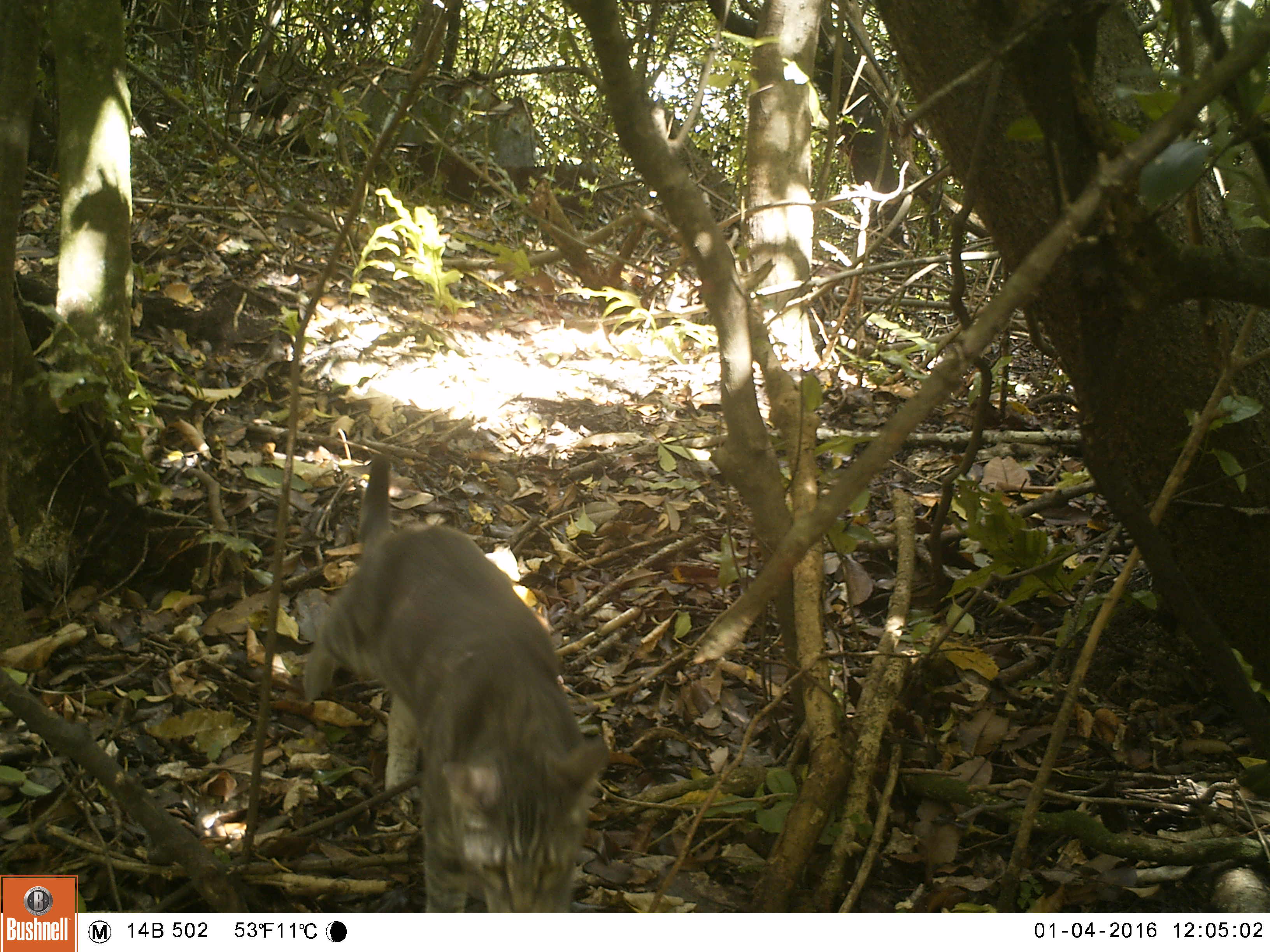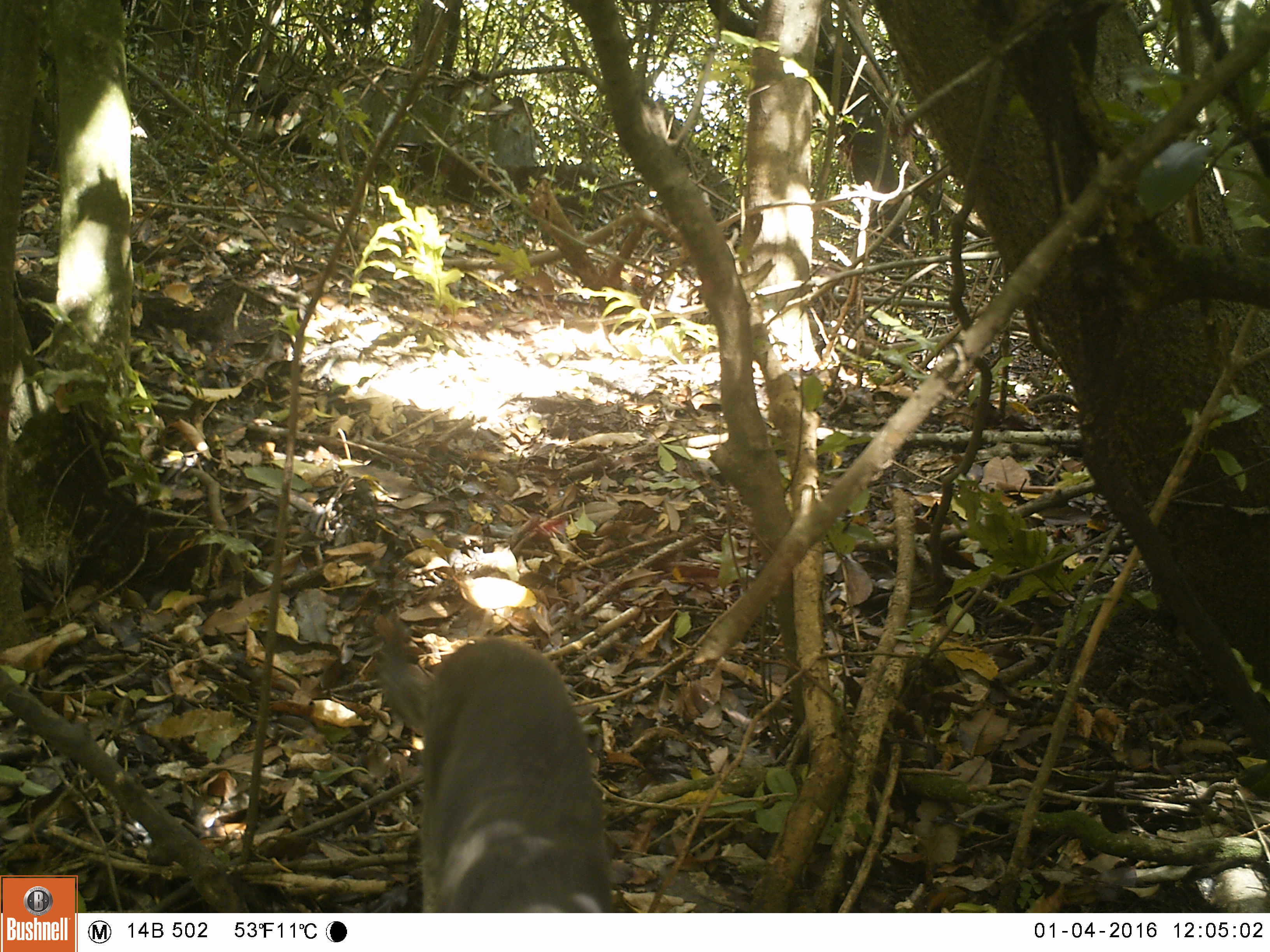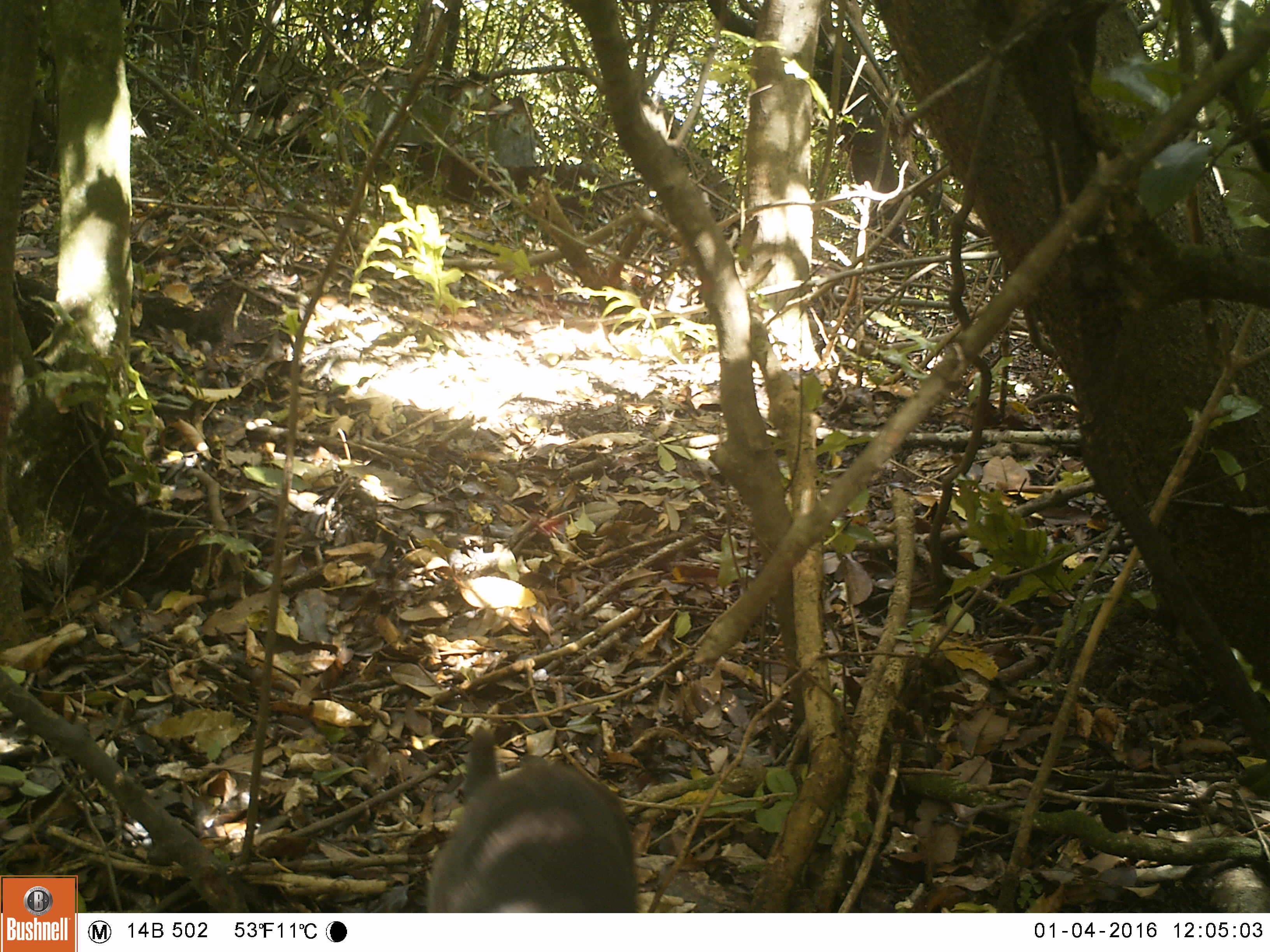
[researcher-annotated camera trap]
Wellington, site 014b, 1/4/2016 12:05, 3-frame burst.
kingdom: Animalia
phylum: Chordata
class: Mammalia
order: Carnivora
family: Felidae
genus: Felis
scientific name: Felis catus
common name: cat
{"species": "cat (Felis catus)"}